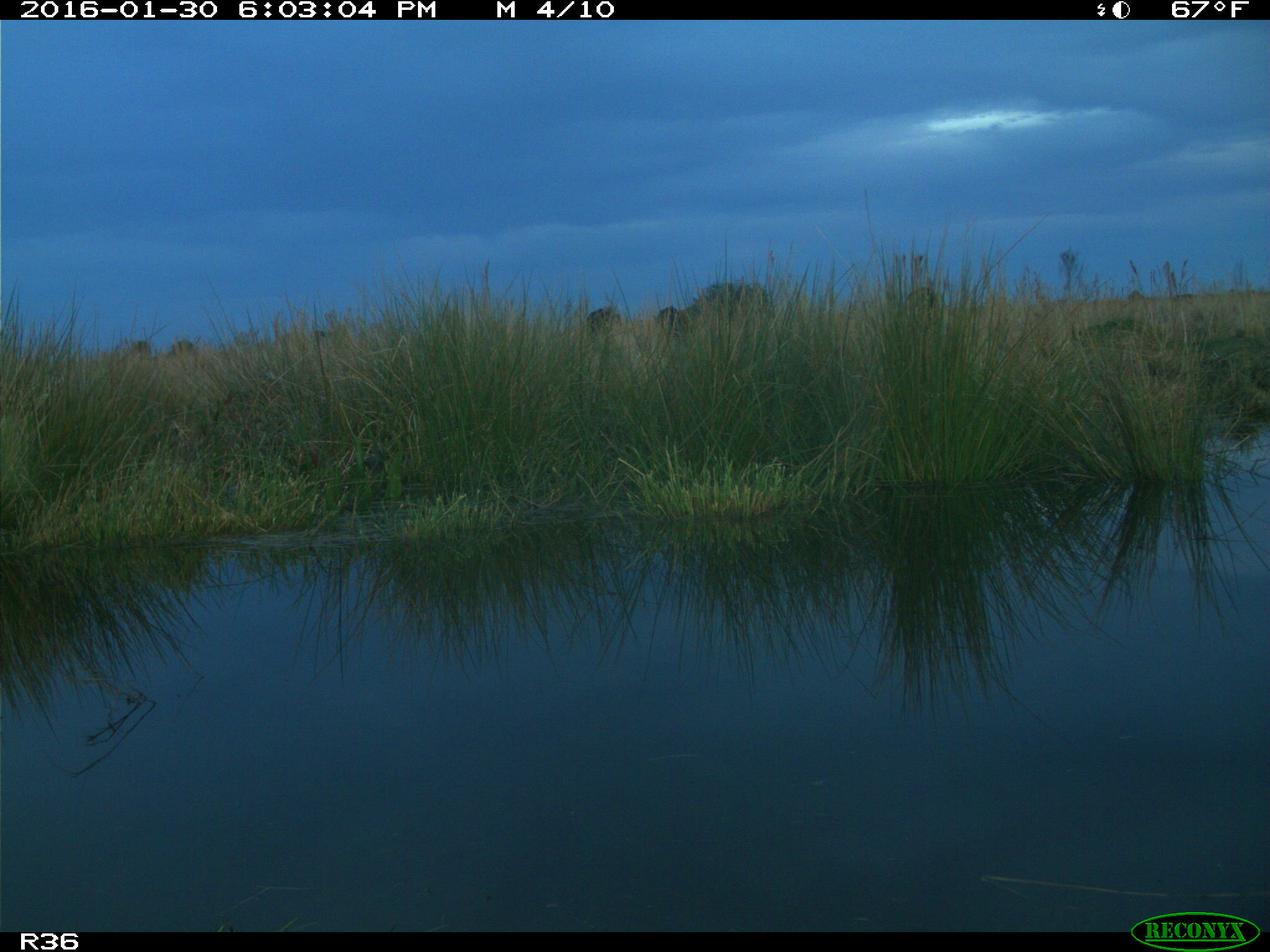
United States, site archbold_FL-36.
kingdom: Animalia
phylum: Chordata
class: Mammalia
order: Artiodactyla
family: Bovidae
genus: Bos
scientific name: Bos taurus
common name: domestic cow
Bos taurus (domestic cow).